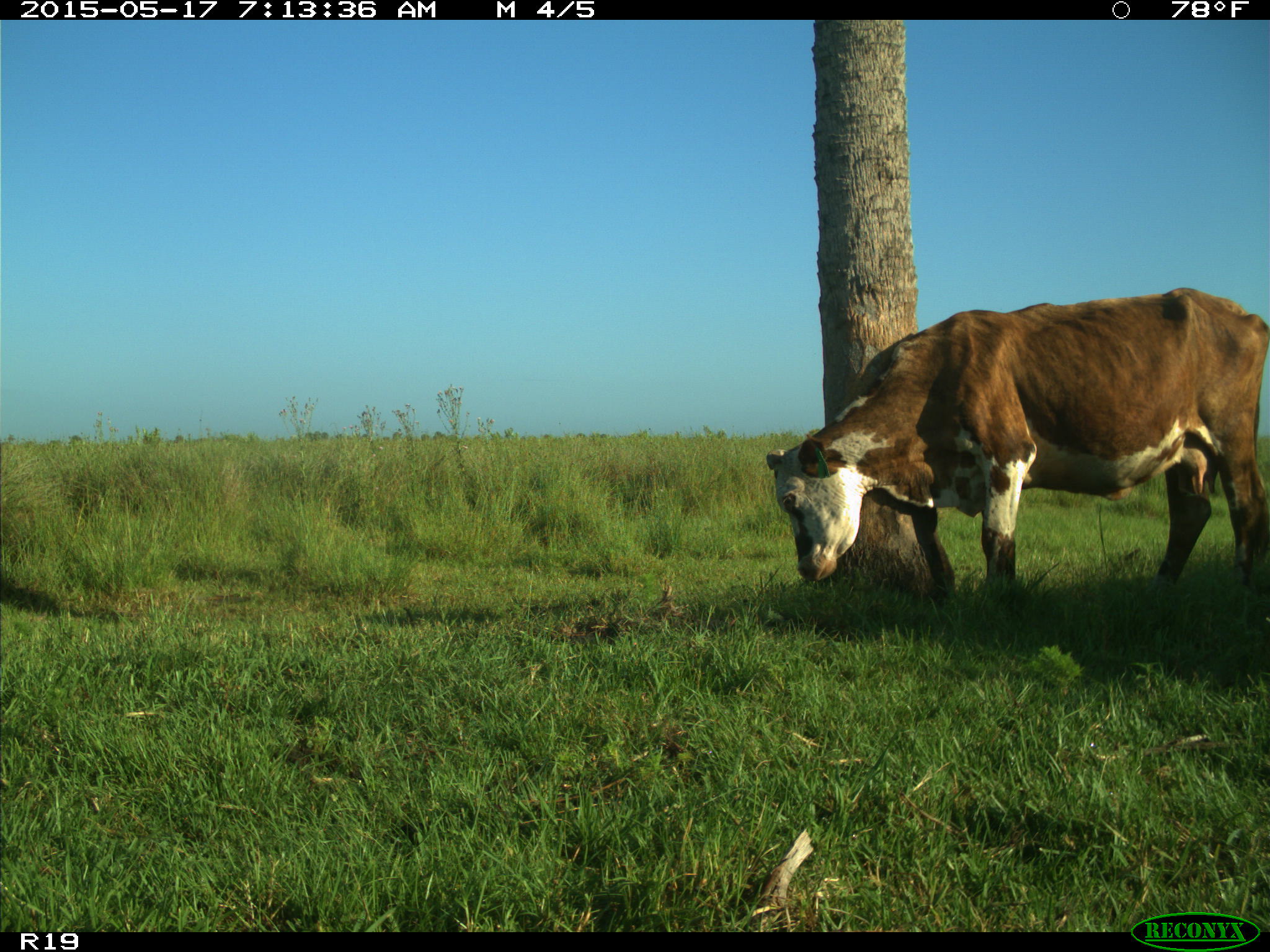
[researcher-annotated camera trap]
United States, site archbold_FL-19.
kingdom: Animalia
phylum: Chordata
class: Mammalia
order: Artiodactyla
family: Bovidae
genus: Bos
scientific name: Bos taurus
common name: domestic cow